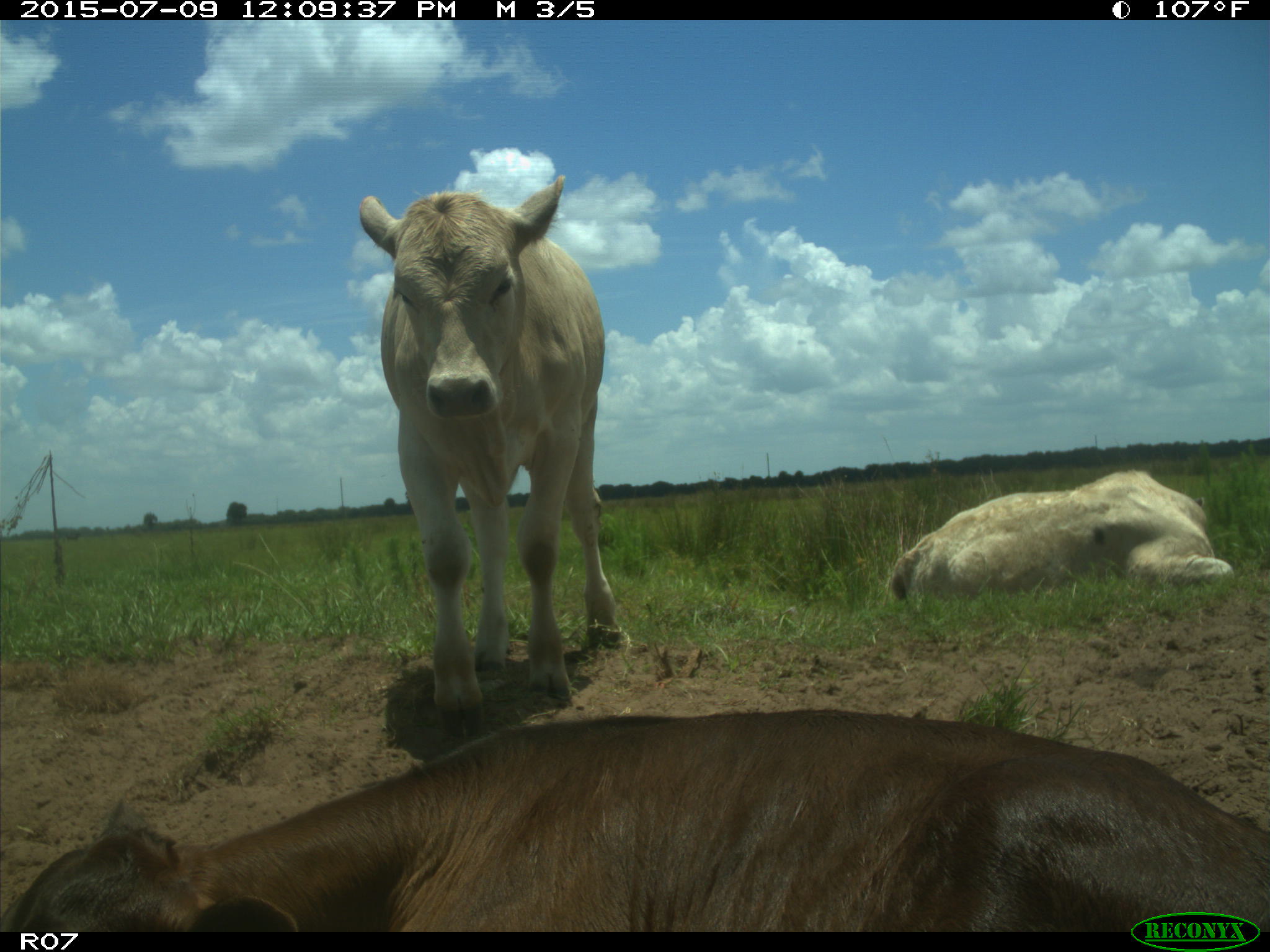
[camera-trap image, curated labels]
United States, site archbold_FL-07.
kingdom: Animalia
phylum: Chordata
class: Mammalia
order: Artiodactyla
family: Bovidae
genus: Bos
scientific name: Bos taurus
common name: domestic cow